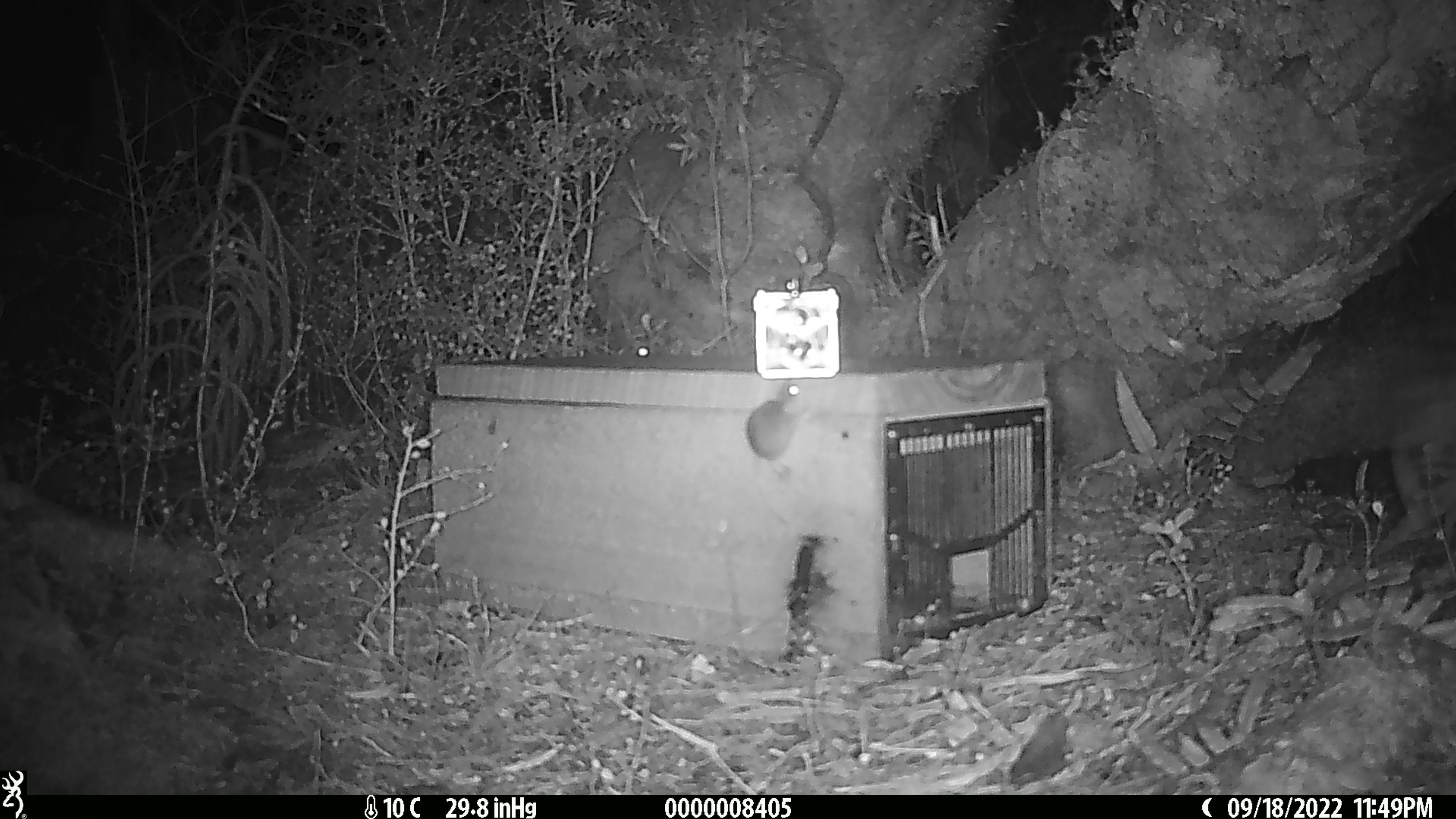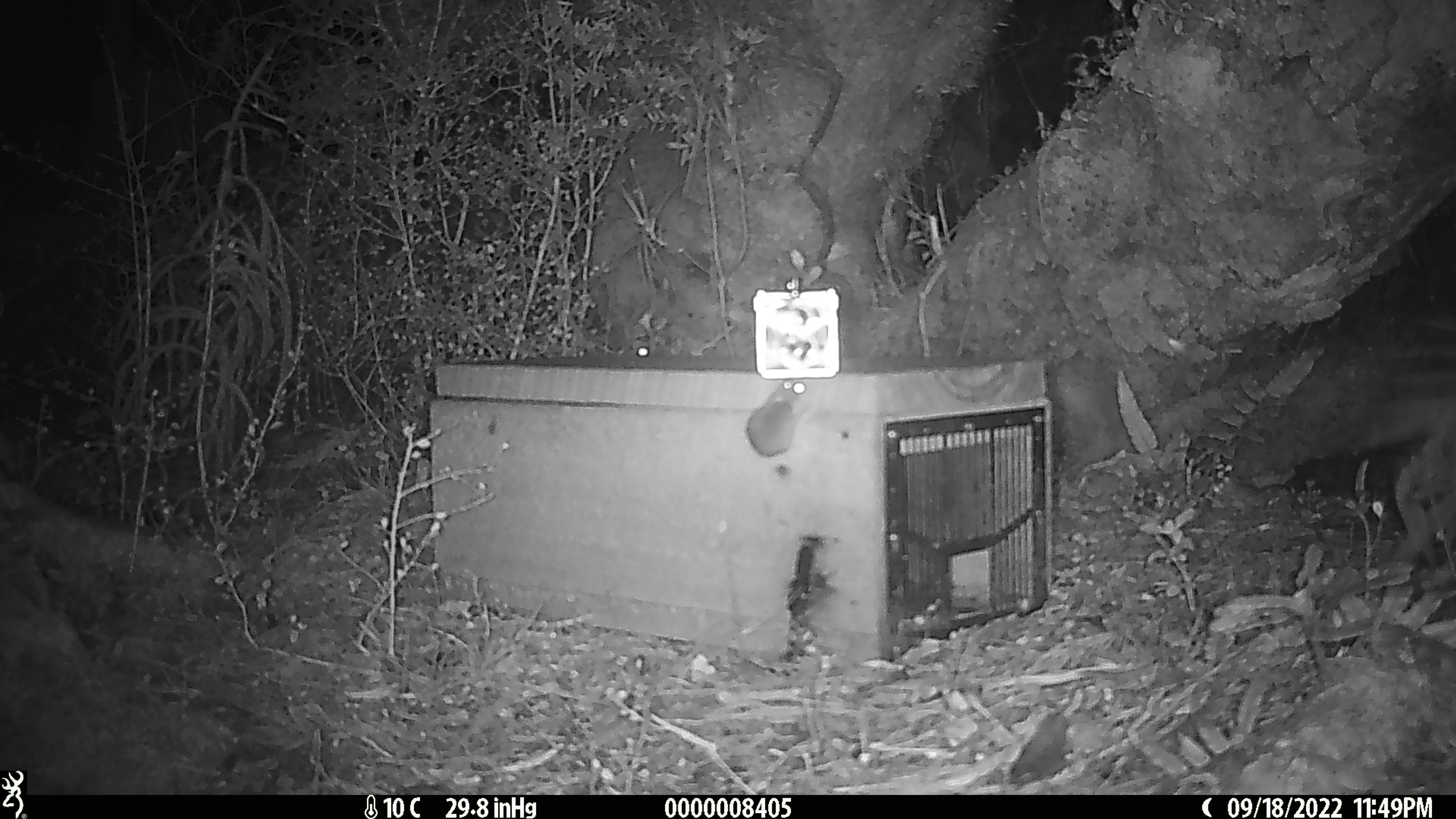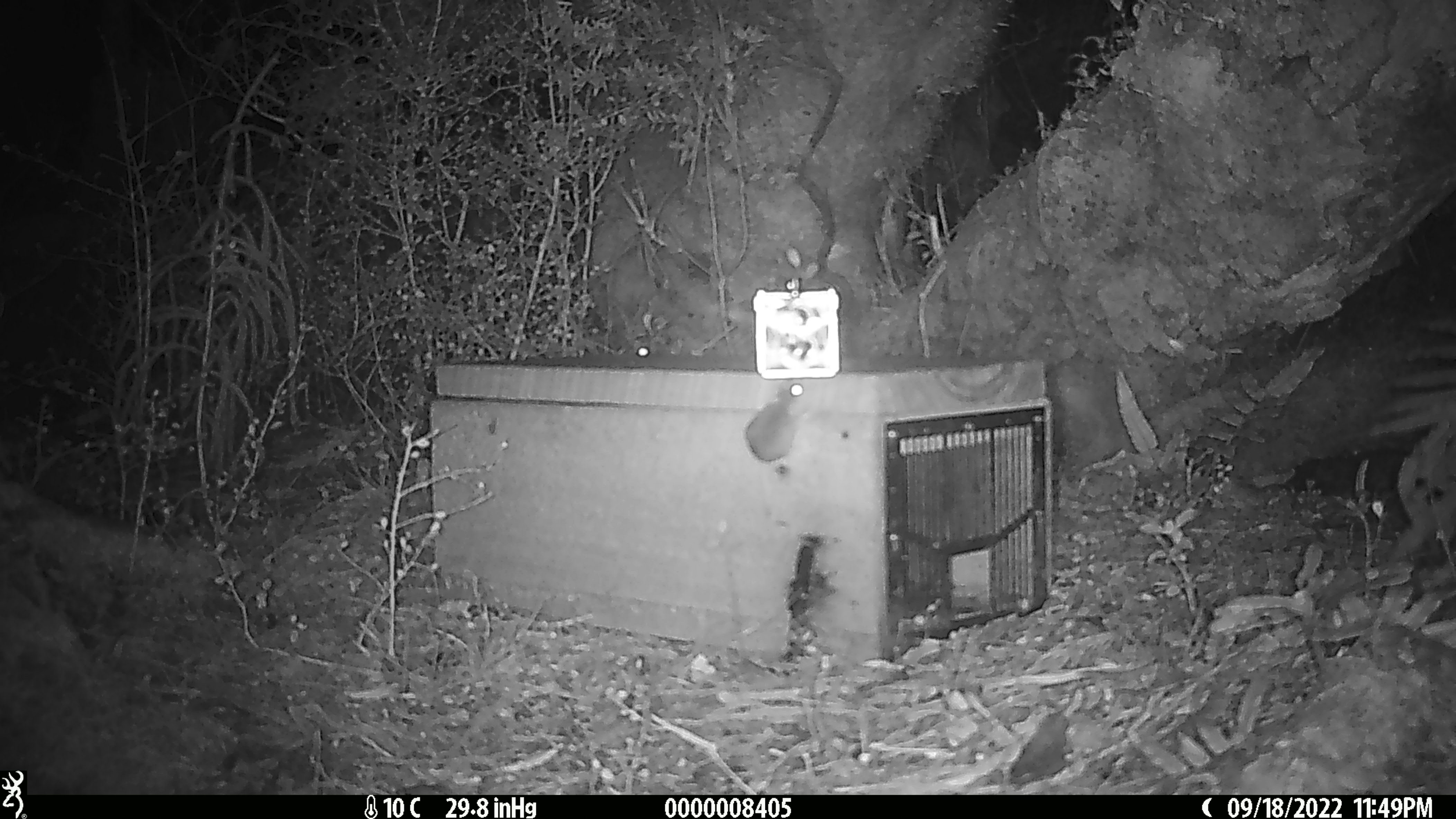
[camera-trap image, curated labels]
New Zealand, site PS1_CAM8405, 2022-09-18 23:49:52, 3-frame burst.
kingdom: Animalia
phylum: Chordata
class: Mammalia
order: Rodentia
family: Muridae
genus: Mus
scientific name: Mus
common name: mouse